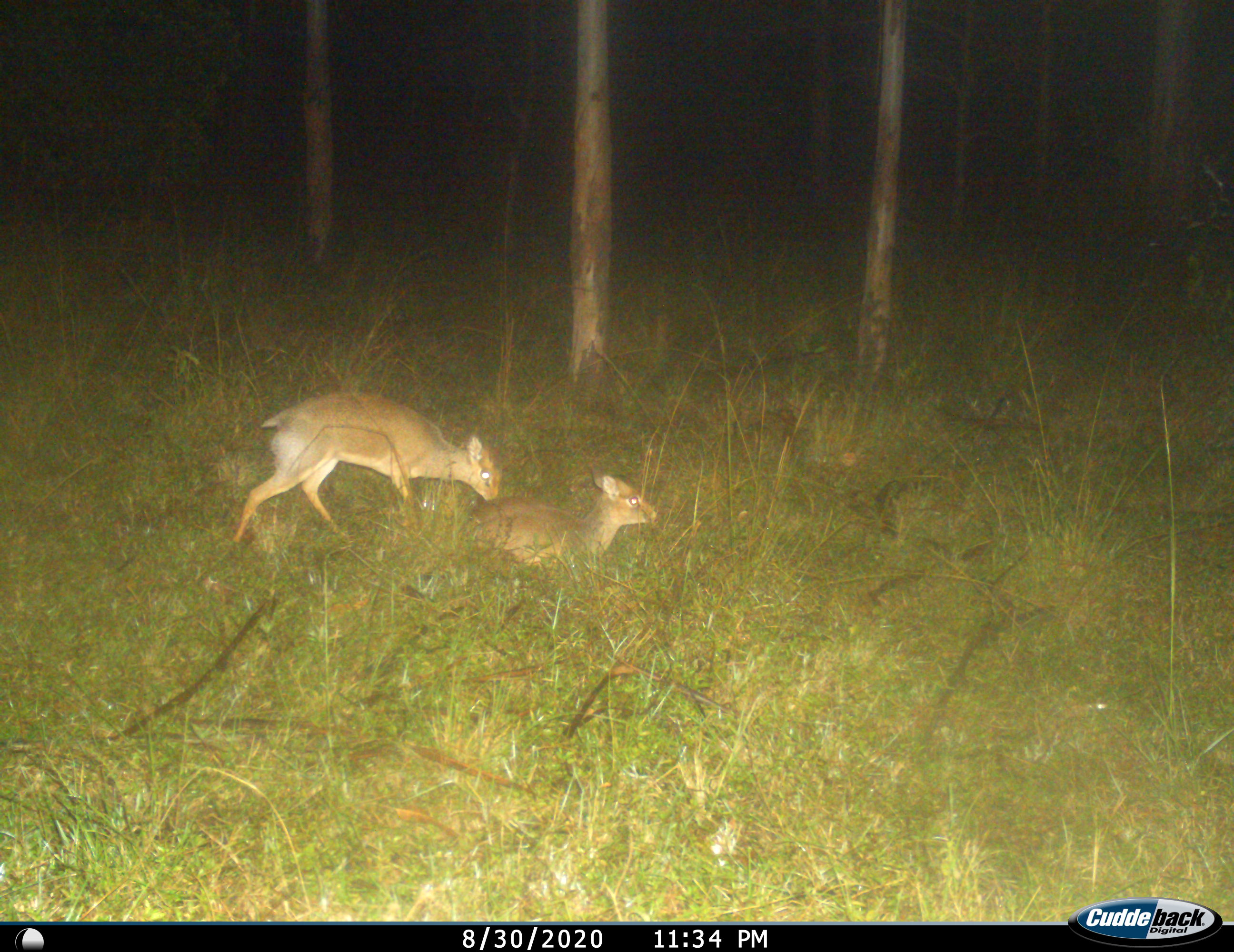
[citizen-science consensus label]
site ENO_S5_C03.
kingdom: Animalia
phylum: Chordata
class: Mammalia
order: Artiodactyla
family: Bovidae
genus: Oreotragus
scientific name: Oreotragus oreotragus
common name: klipspringer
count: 2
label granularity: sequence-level